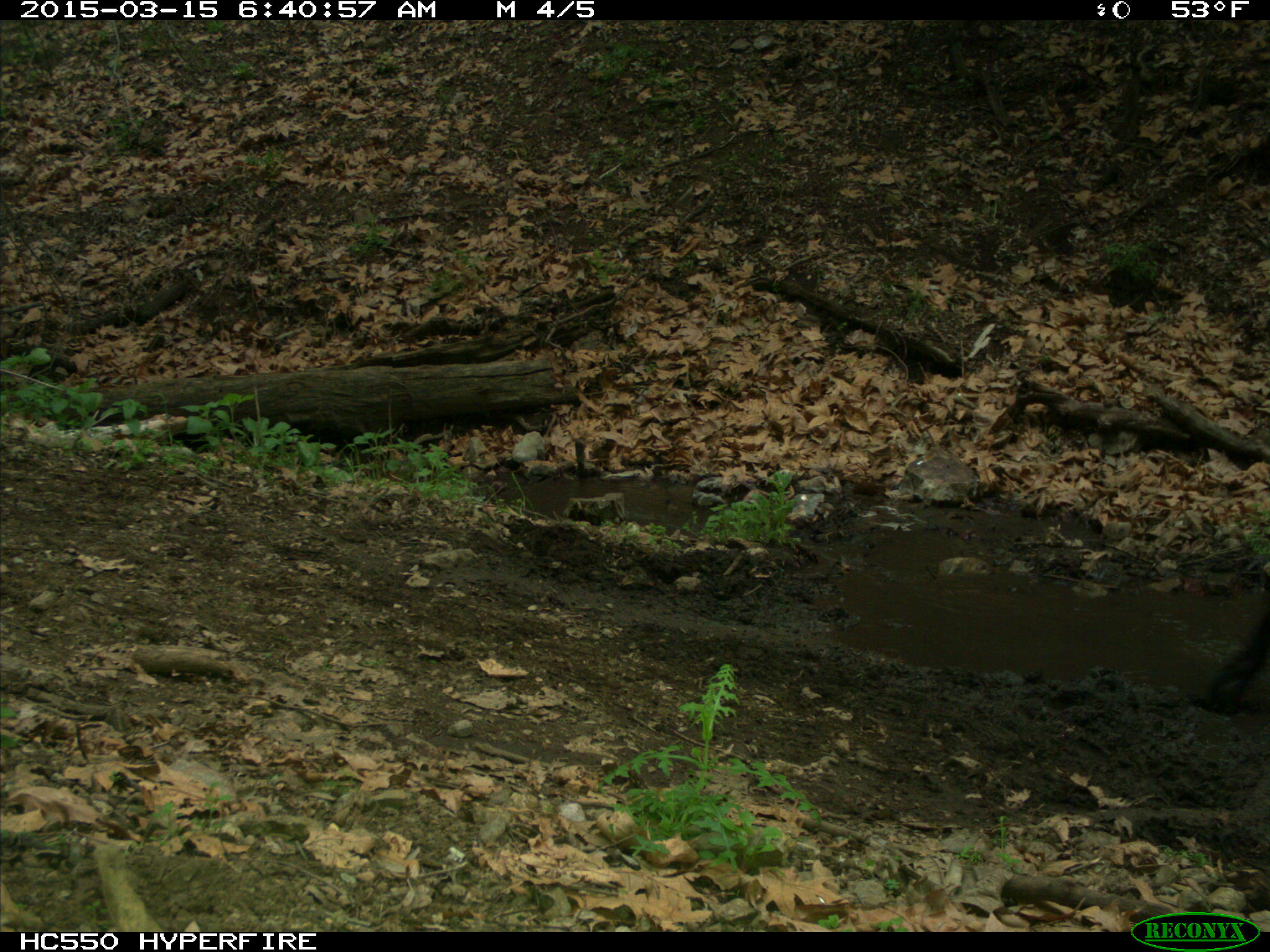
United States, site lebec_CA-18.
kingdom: Animalia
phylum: Chordata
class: Mammalia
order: Artiodactyla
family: Bovidae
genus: Bos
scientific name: Bos taurus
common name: domestic cow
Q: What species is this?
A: Bos taurus (domestic cow).